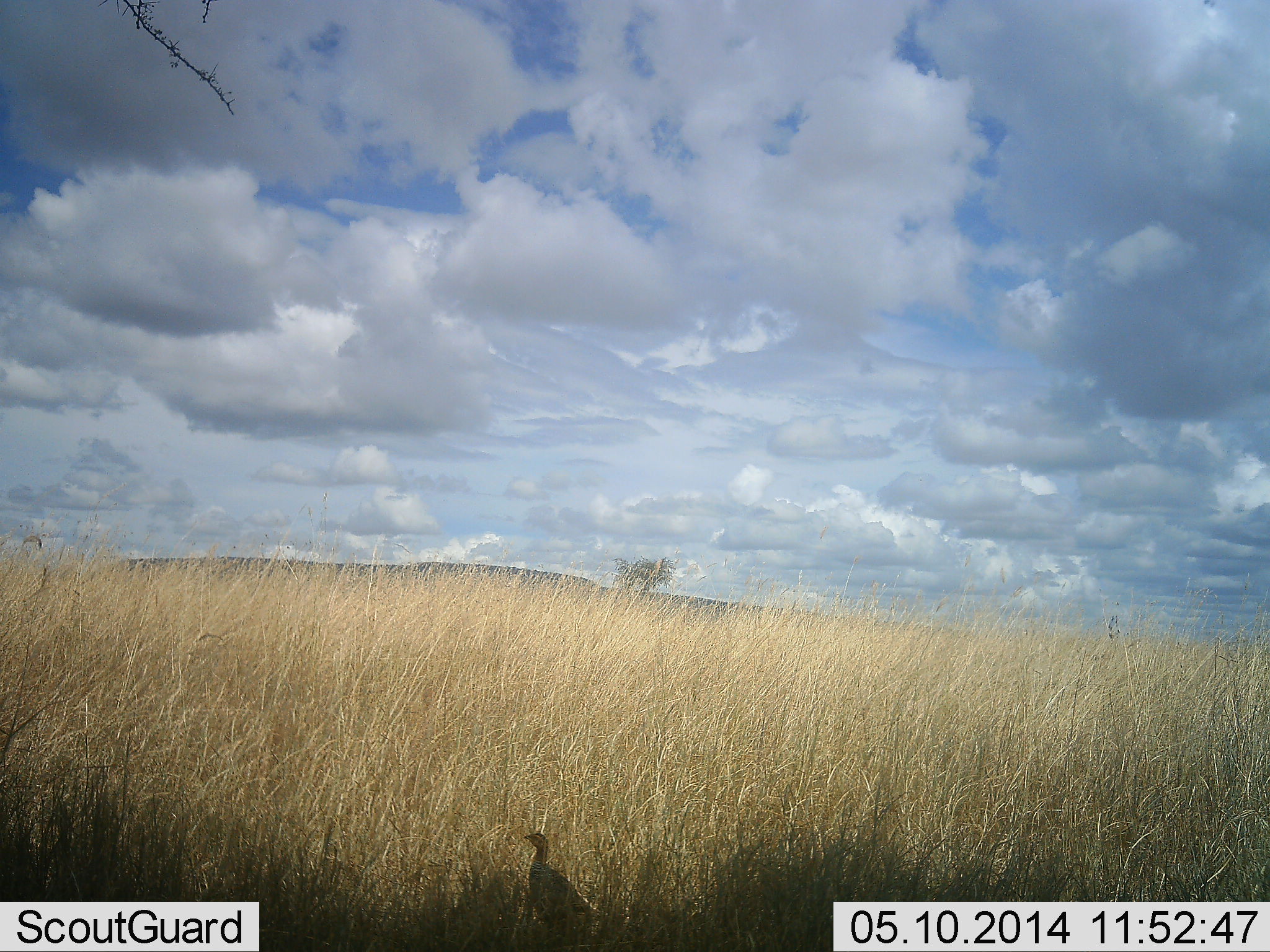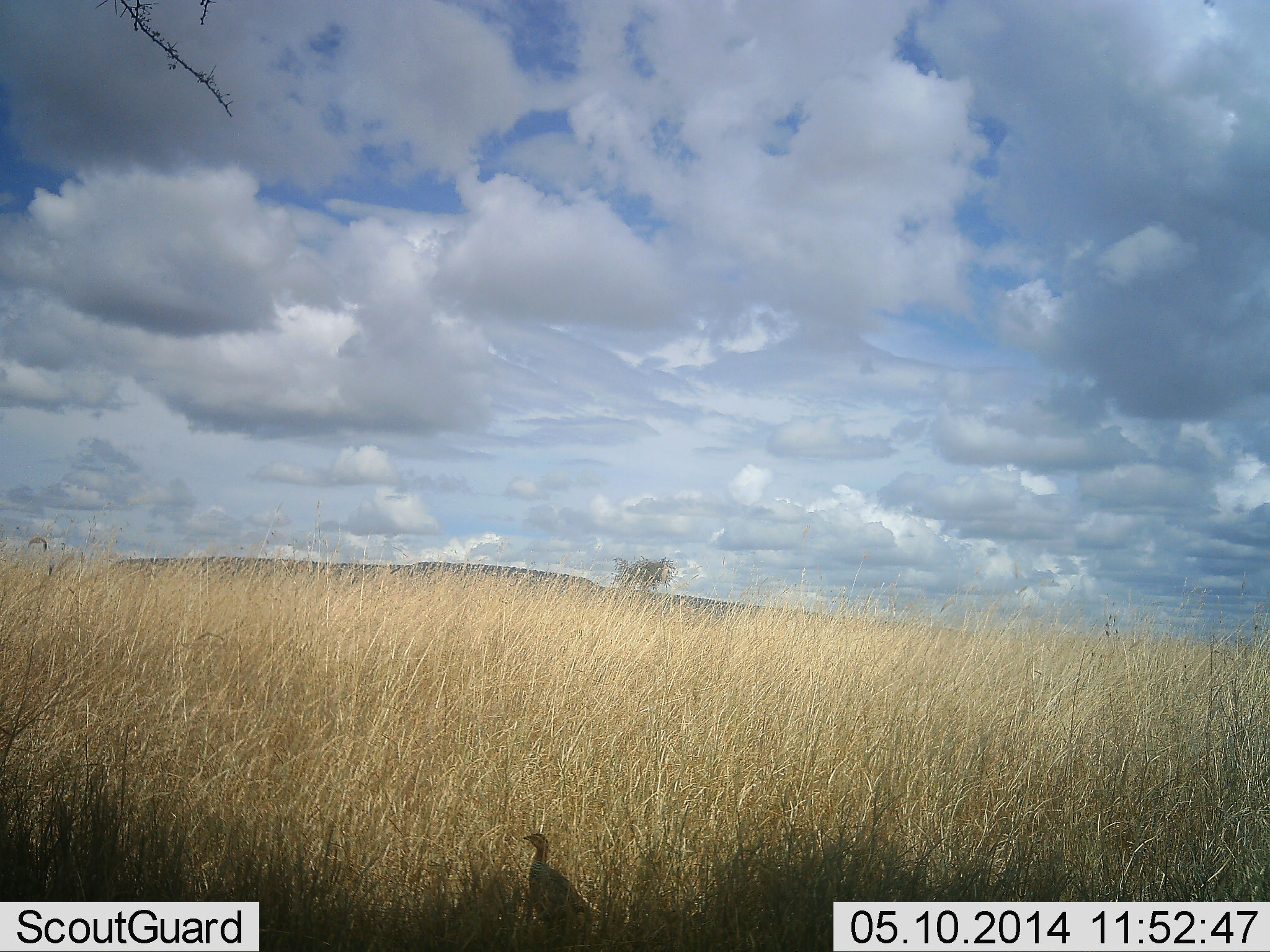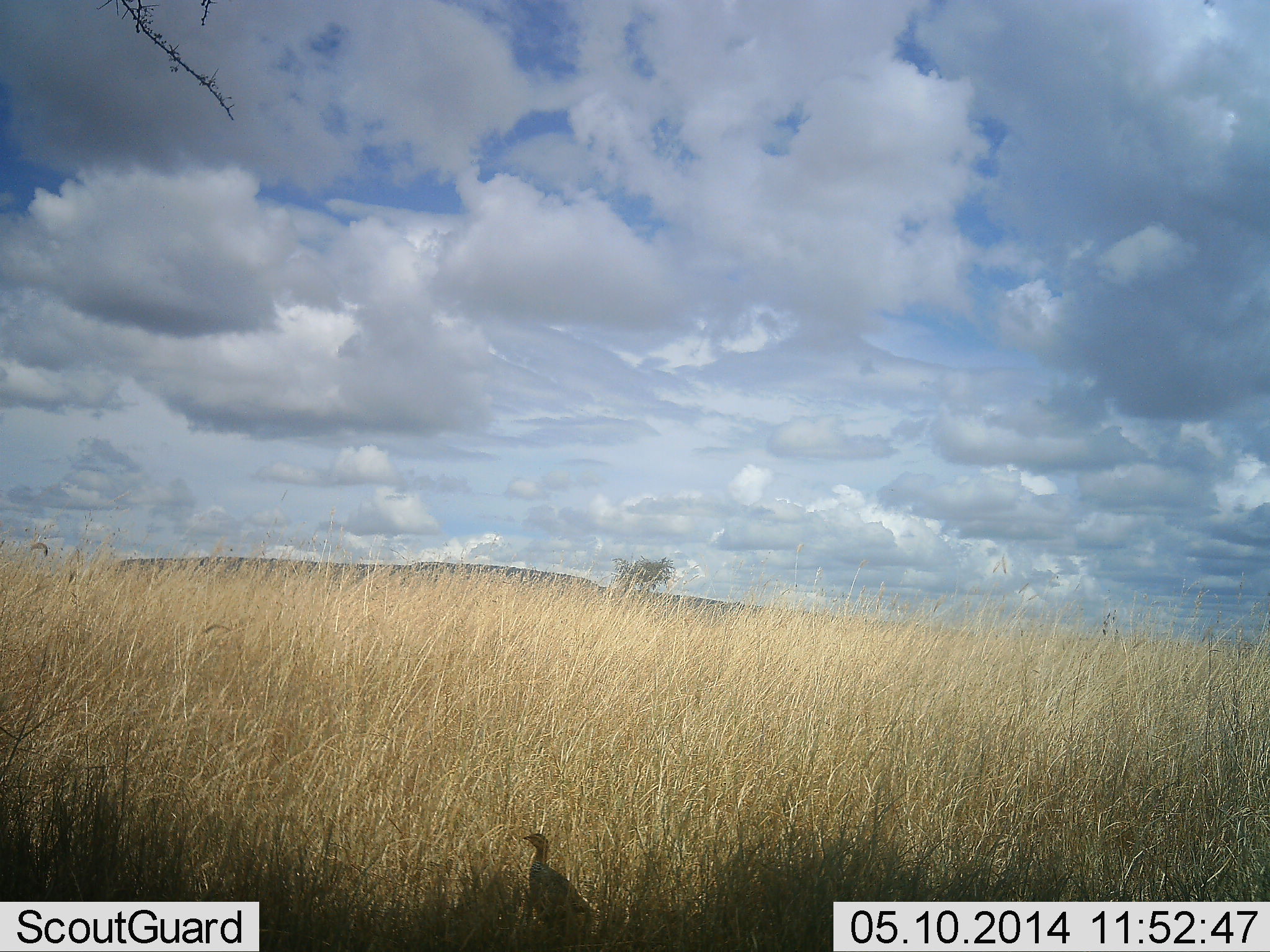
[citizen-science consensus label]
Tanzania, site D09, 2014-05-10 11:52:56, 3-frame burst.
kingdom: Animalia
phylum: Chordata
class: Aves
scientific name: Aves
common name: bird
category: otherbird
Otherbird (bird) (Aves), count 1. Behavior (volunteer vote fractions): standing 100%, resting 0%, moving 0%, interacting 0%. Young present (vote fraction): 0%. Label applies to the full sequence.